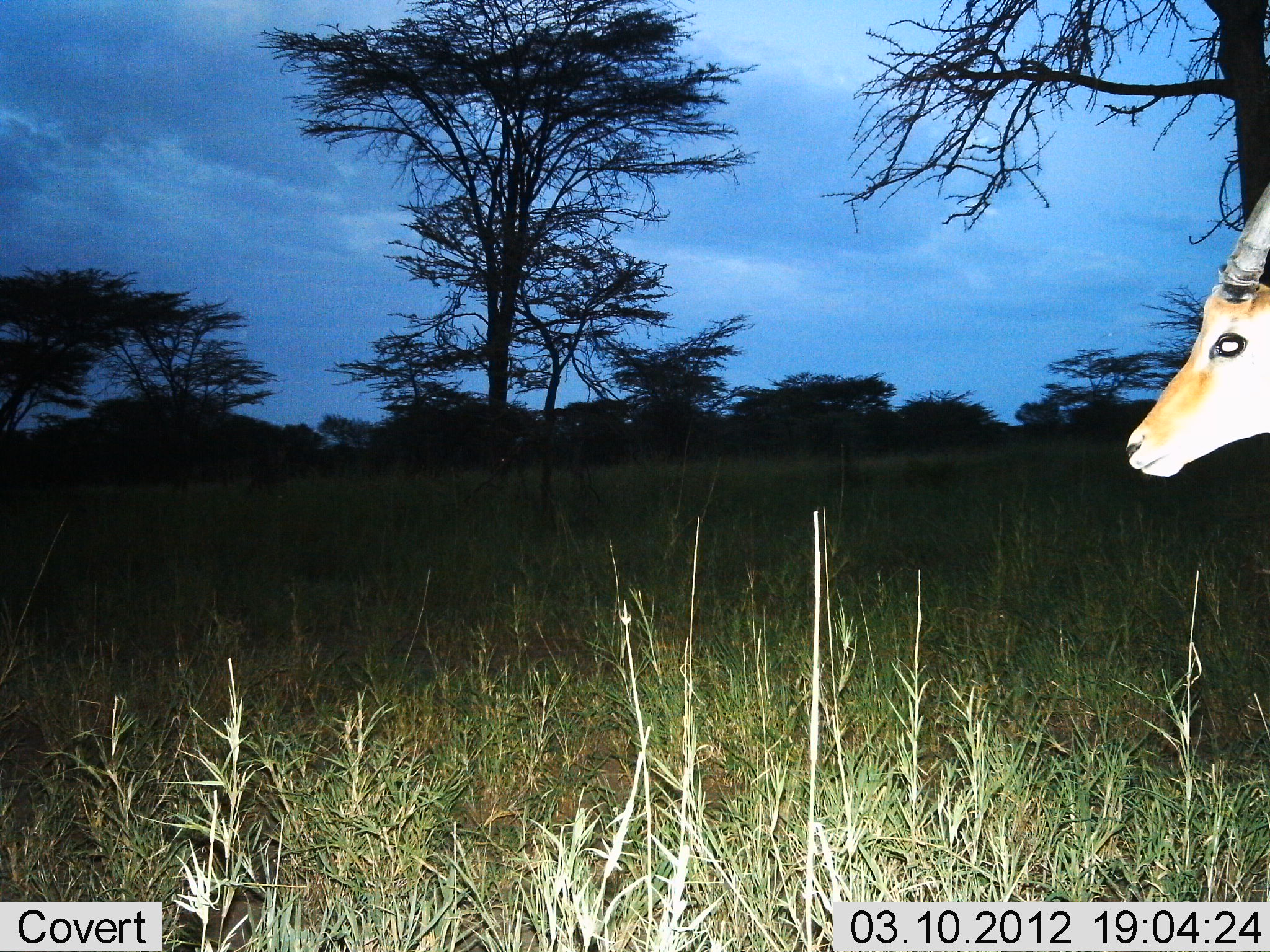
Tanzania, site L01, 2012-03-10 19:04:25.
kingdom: Animalia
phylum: Chordata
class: Mammalia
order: Artiodactyla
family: Bovidae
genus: Aepyceros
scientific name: Aepyceros melampus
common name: impala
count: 1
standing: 71%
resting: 0%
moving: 29%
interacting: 0%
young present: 0%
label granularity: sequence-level